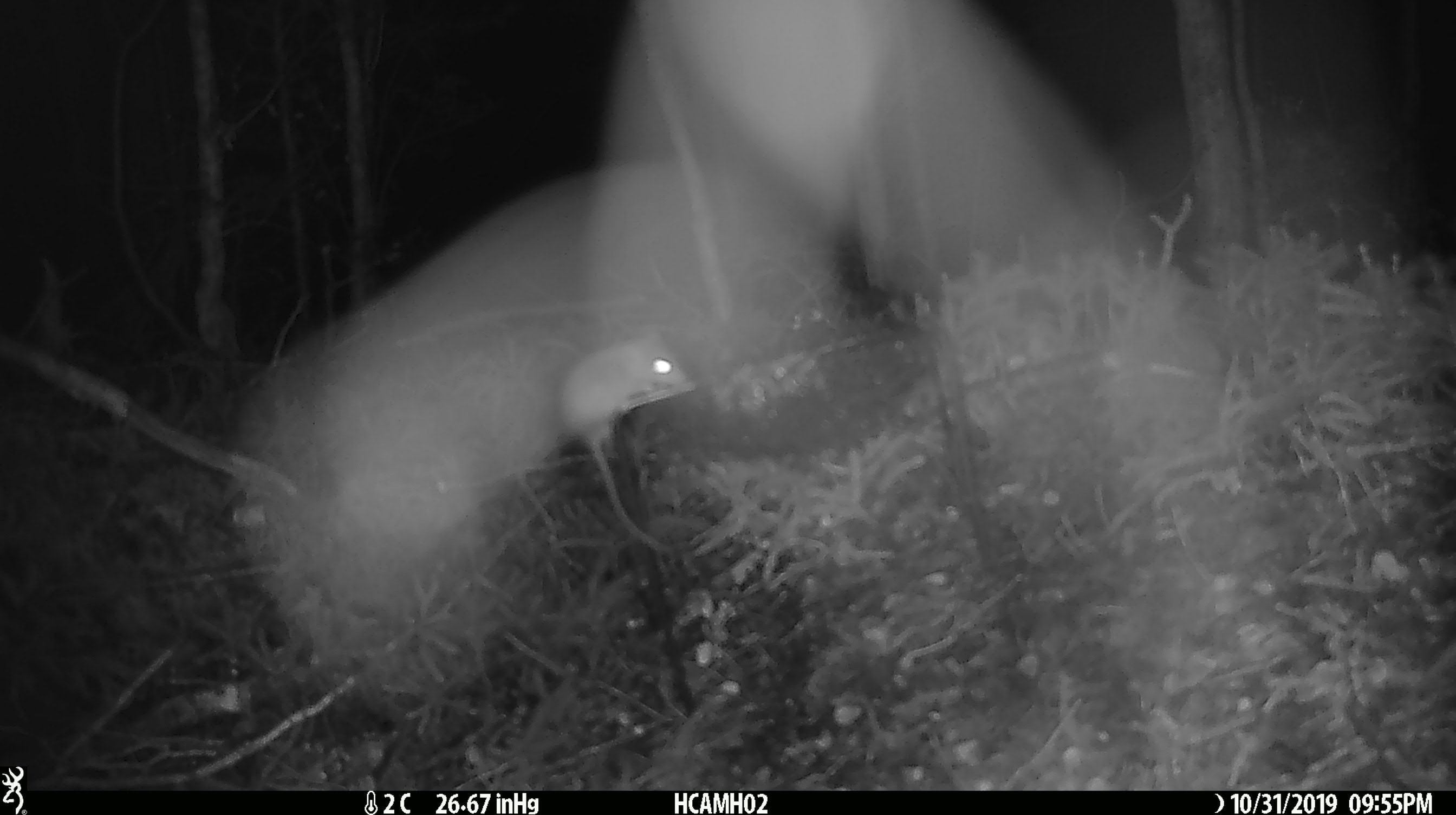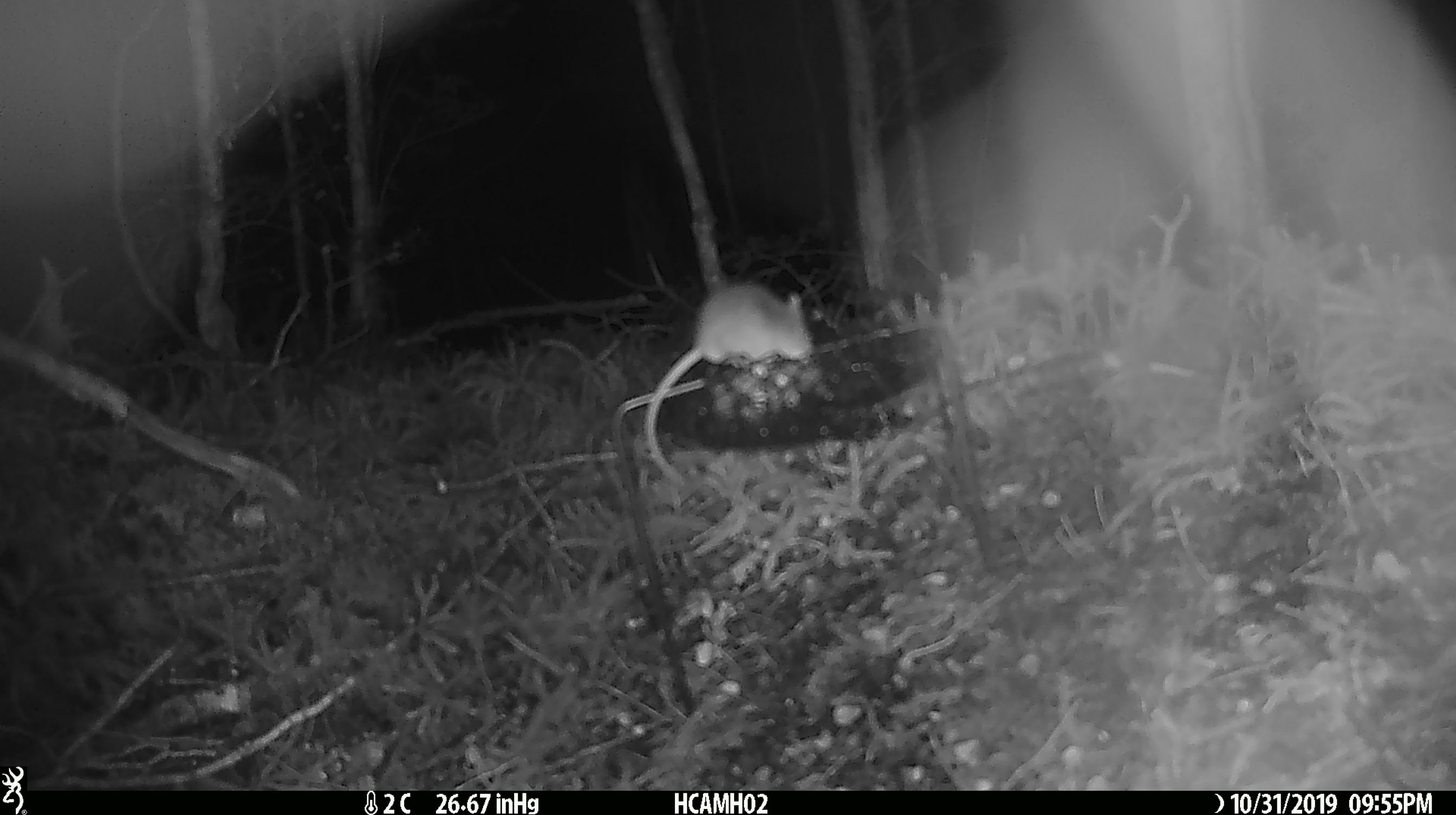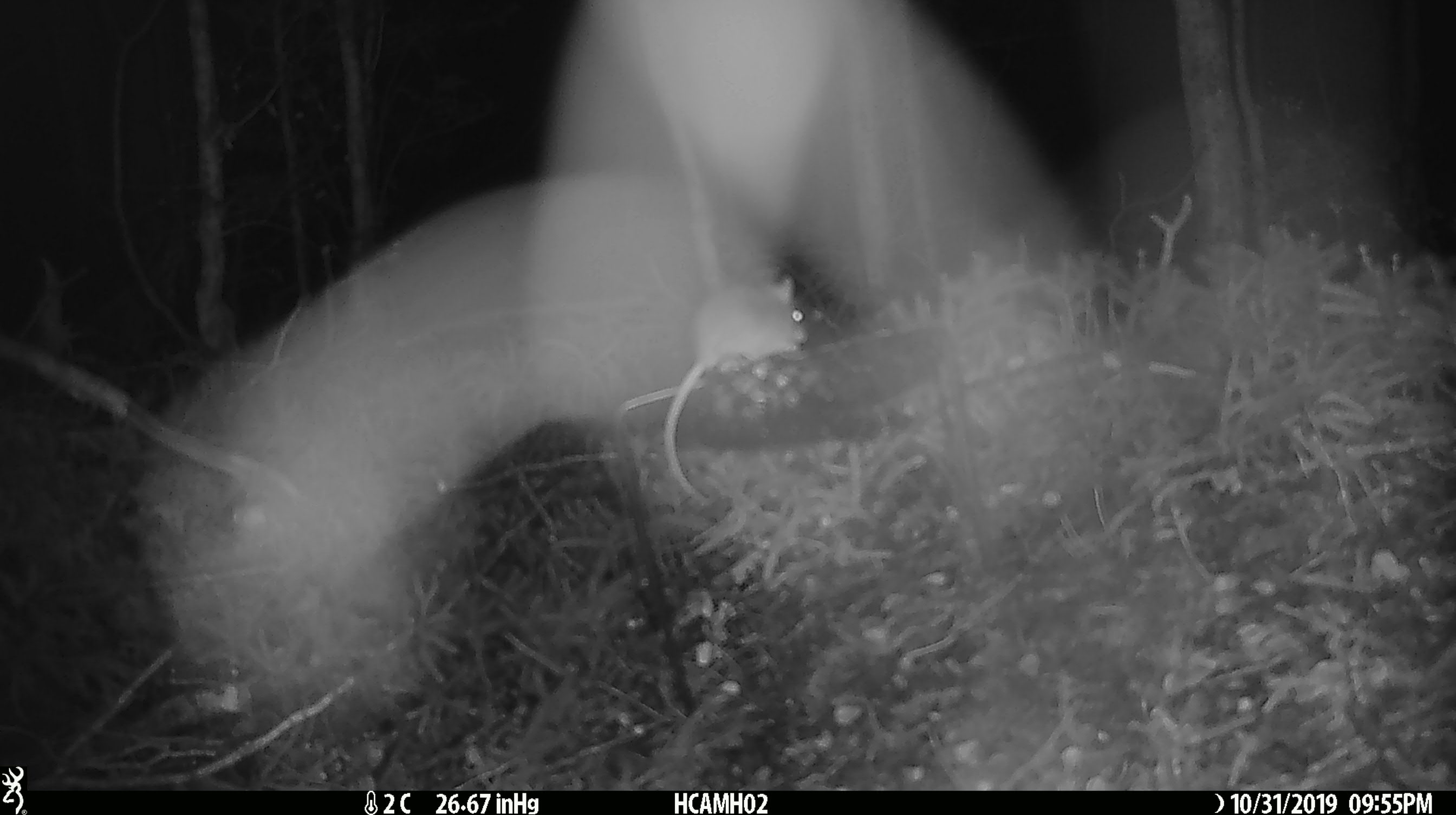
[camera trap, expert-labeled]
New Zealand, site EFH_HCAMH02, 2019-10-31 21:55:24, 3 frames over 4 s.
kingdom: Animalia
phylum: Chordata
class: Mammalia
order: Rodentia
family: Muridae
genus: Mus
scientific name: Mus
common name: mouse